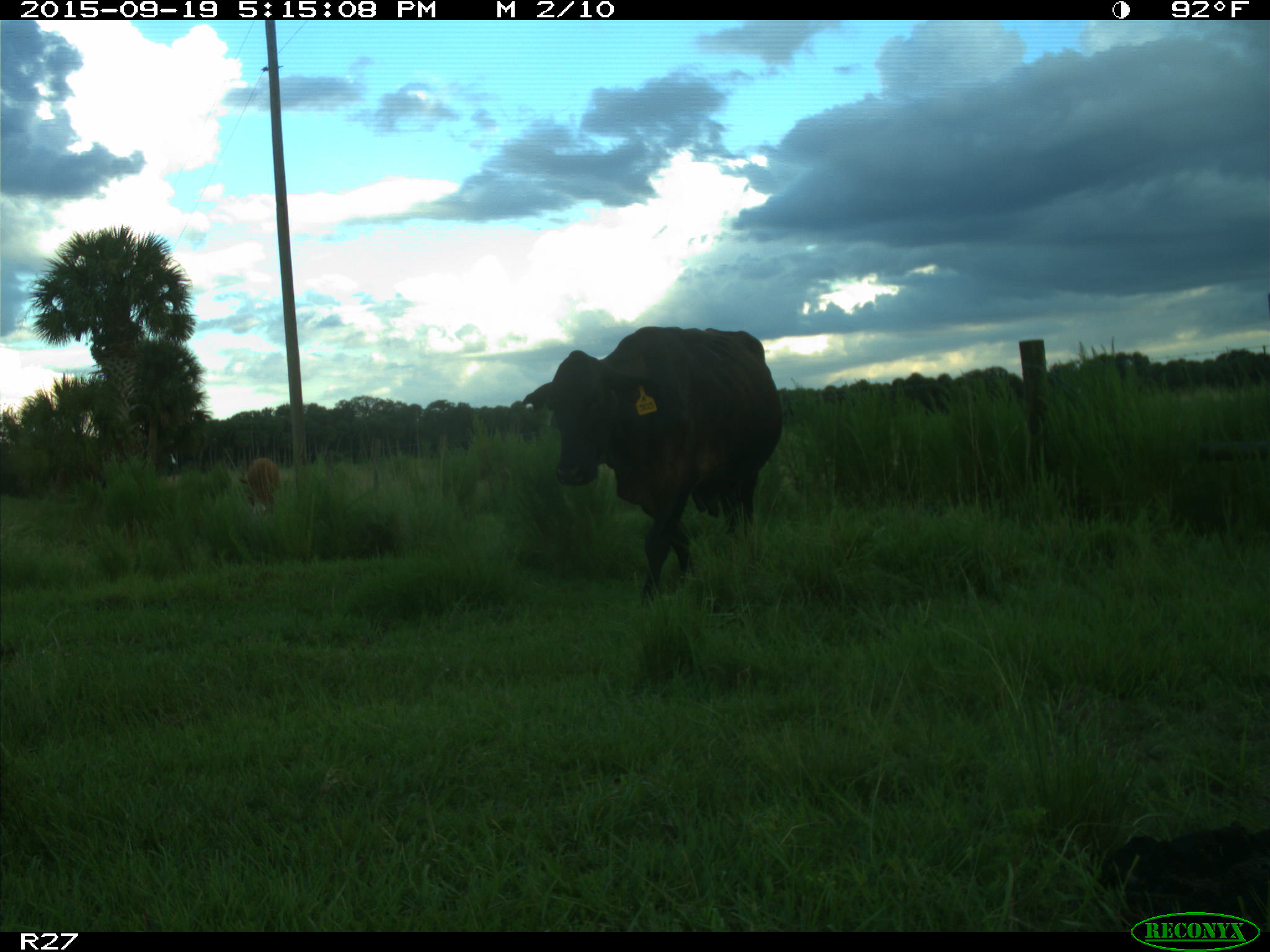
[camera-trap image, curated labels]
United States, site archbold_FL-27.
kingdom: Animalia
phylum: Chordata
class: Mammalia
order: Artiodactyla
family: Bovidae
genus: Bos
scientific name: Bos taurus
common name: domestic cow